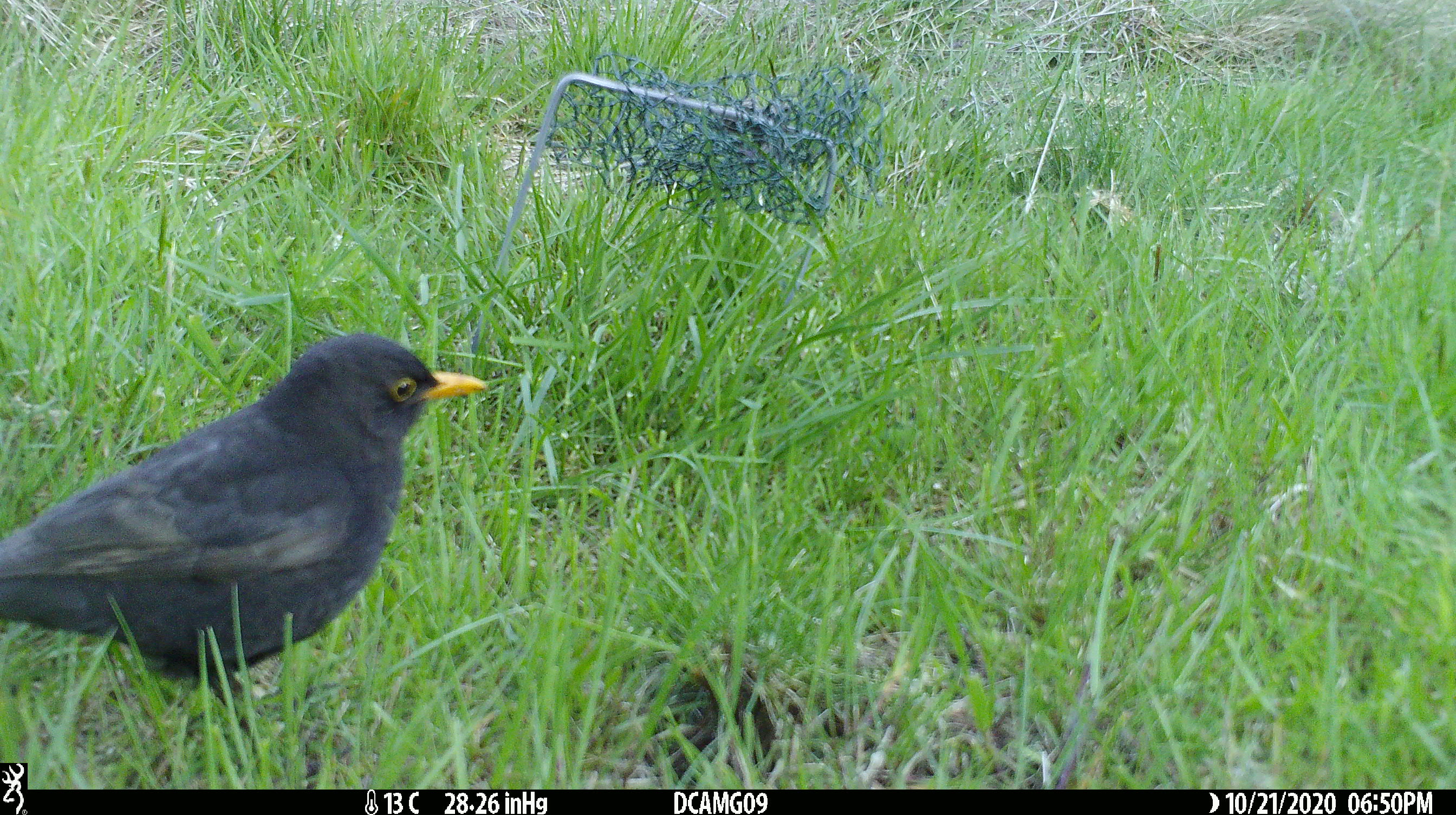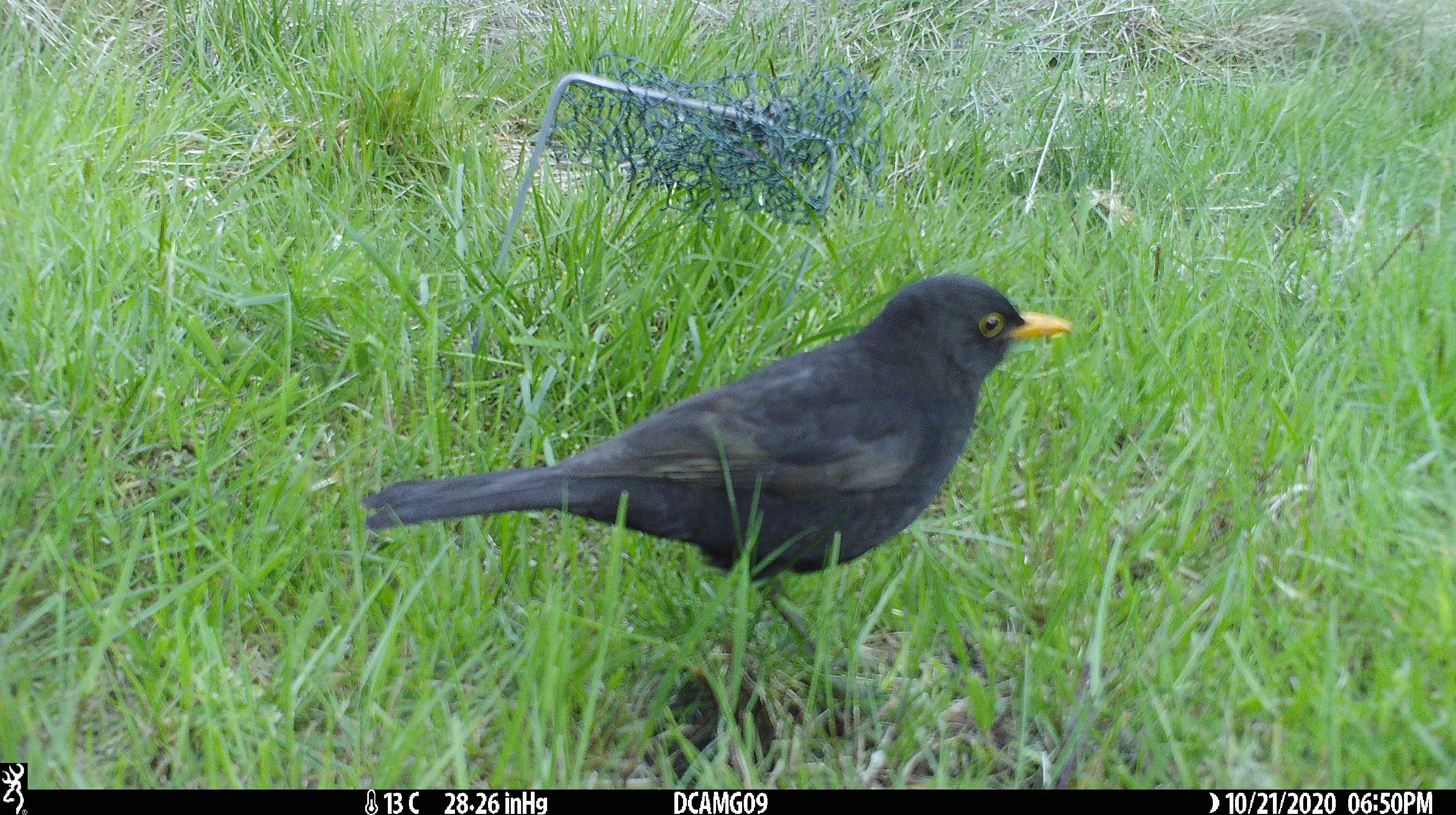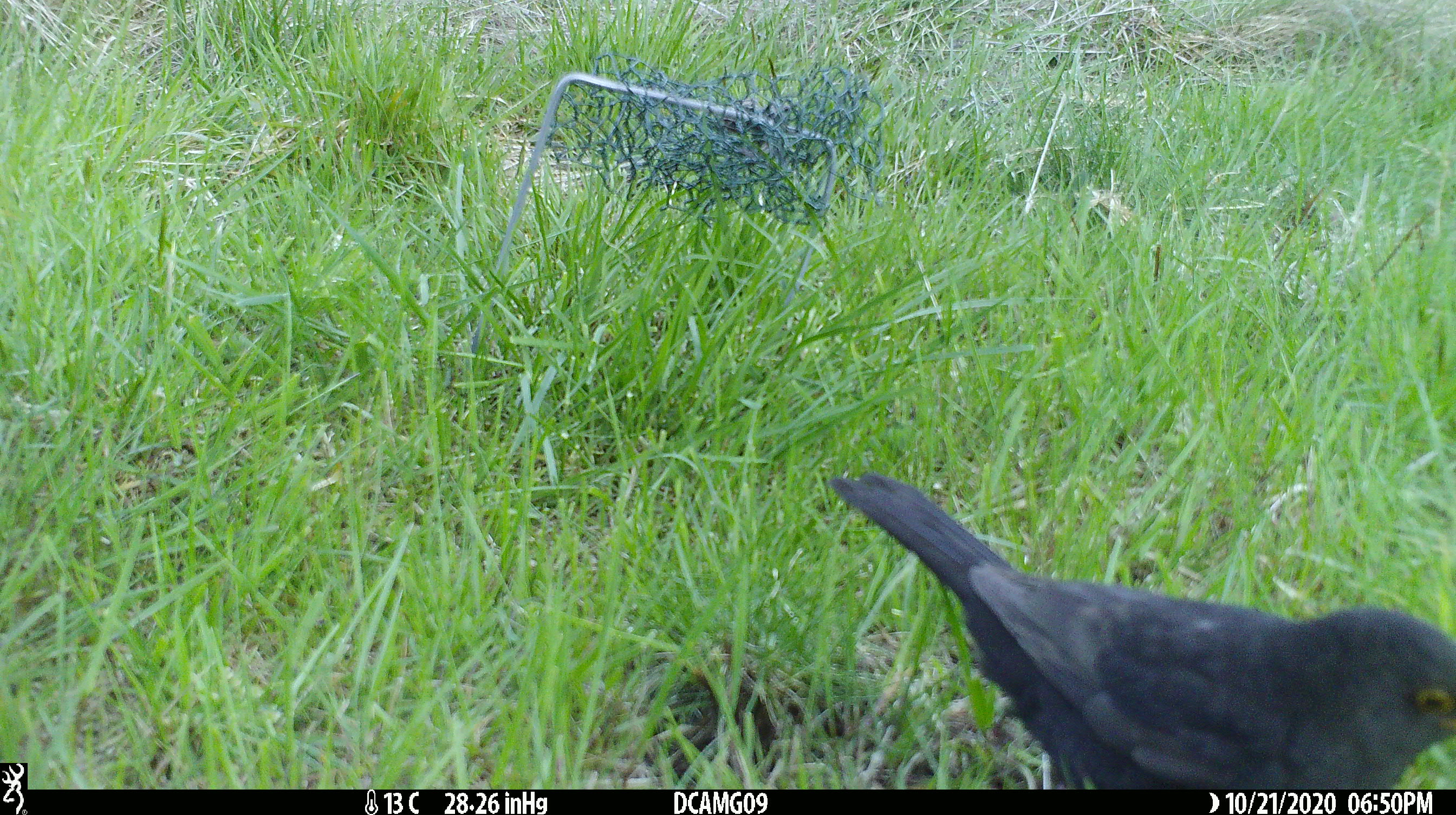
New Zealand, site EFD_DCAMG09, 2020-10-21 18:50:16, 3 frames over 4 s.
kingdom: Animalia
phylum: Chordata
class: Aves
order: Passeriformes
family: Turdidae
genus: Turdus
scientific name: Turdus merula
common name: eurasian blackbird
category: blackbird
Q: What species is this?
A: Blackbird (eurasian blackbird) (Turdus merula).